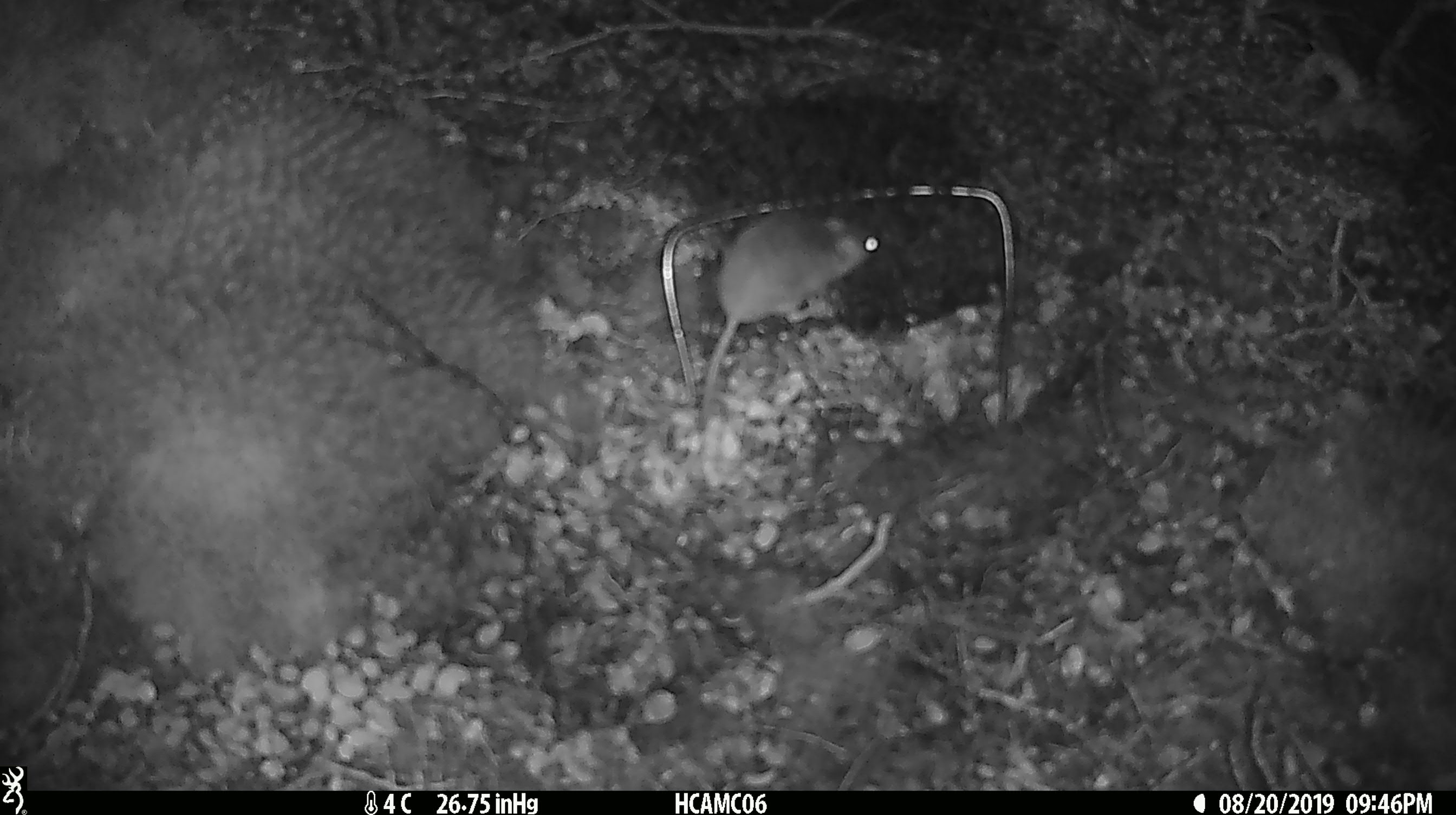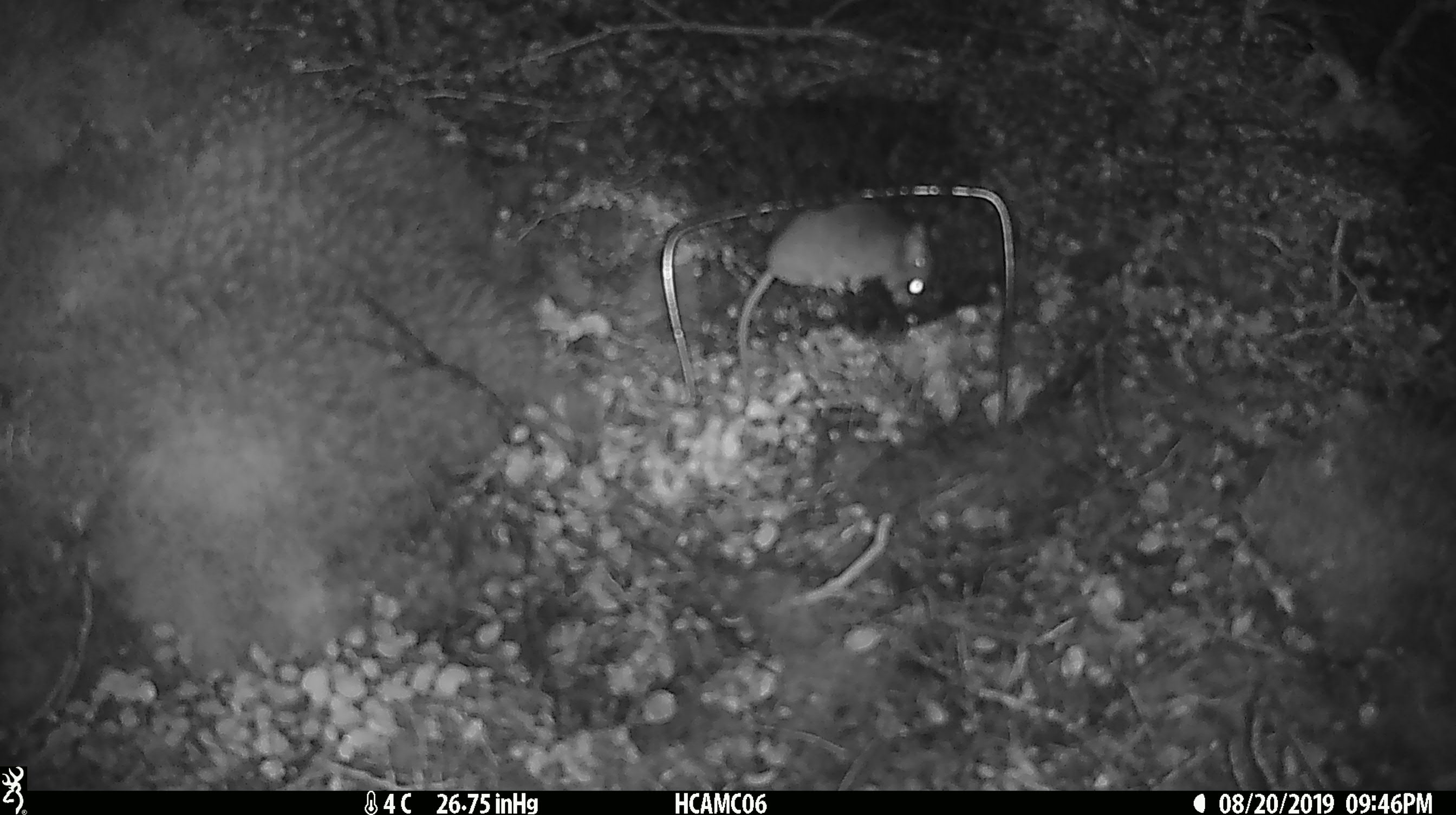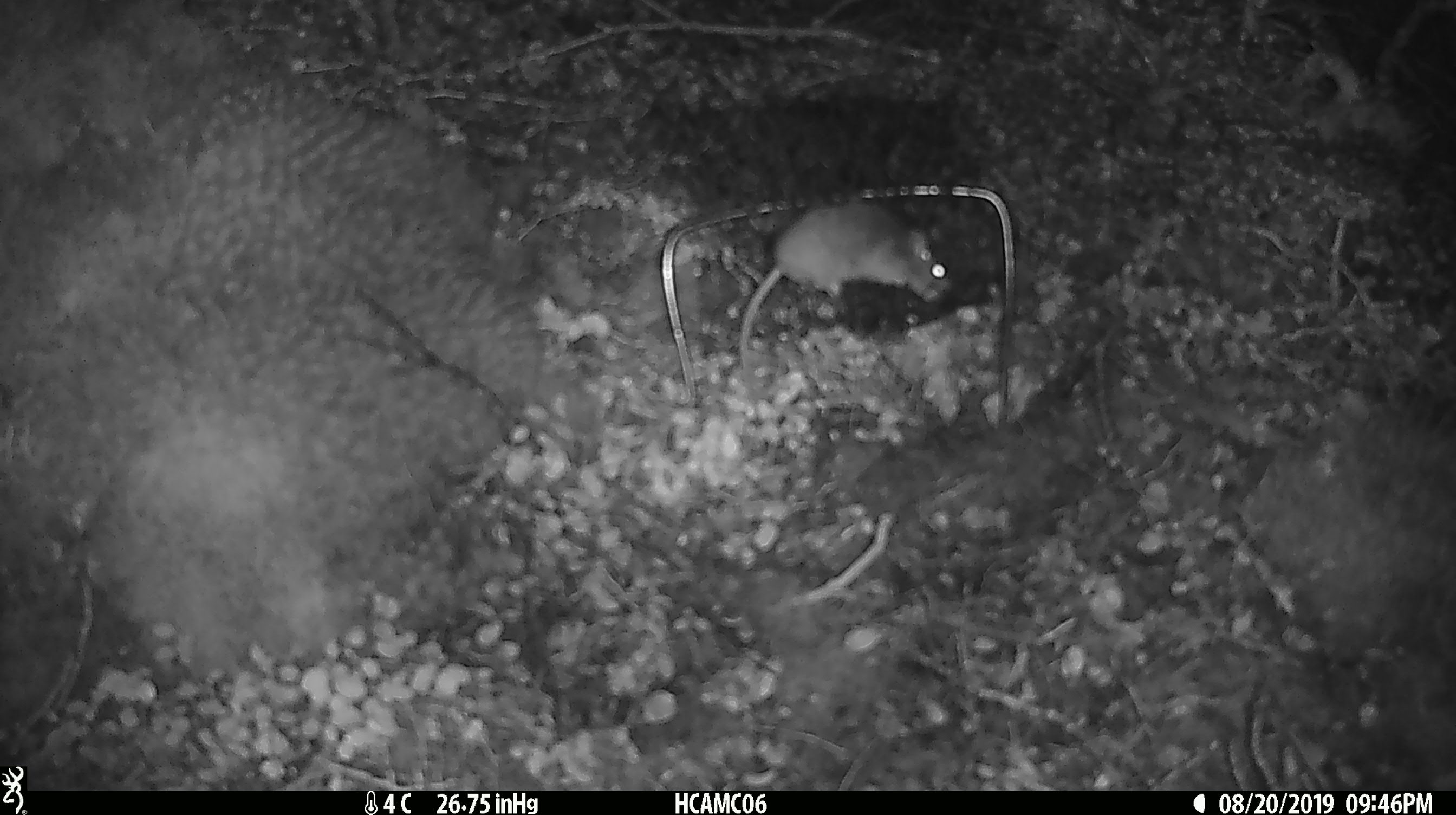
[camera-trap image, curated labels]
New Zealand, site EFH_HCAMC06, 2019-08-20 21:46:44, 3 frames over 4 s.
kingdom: Animalia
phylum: Chordata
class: Mammalia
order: Rodentia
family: Muridae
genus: Mus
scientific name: Mus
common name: mouse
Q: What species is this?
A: Mouse (Mus).